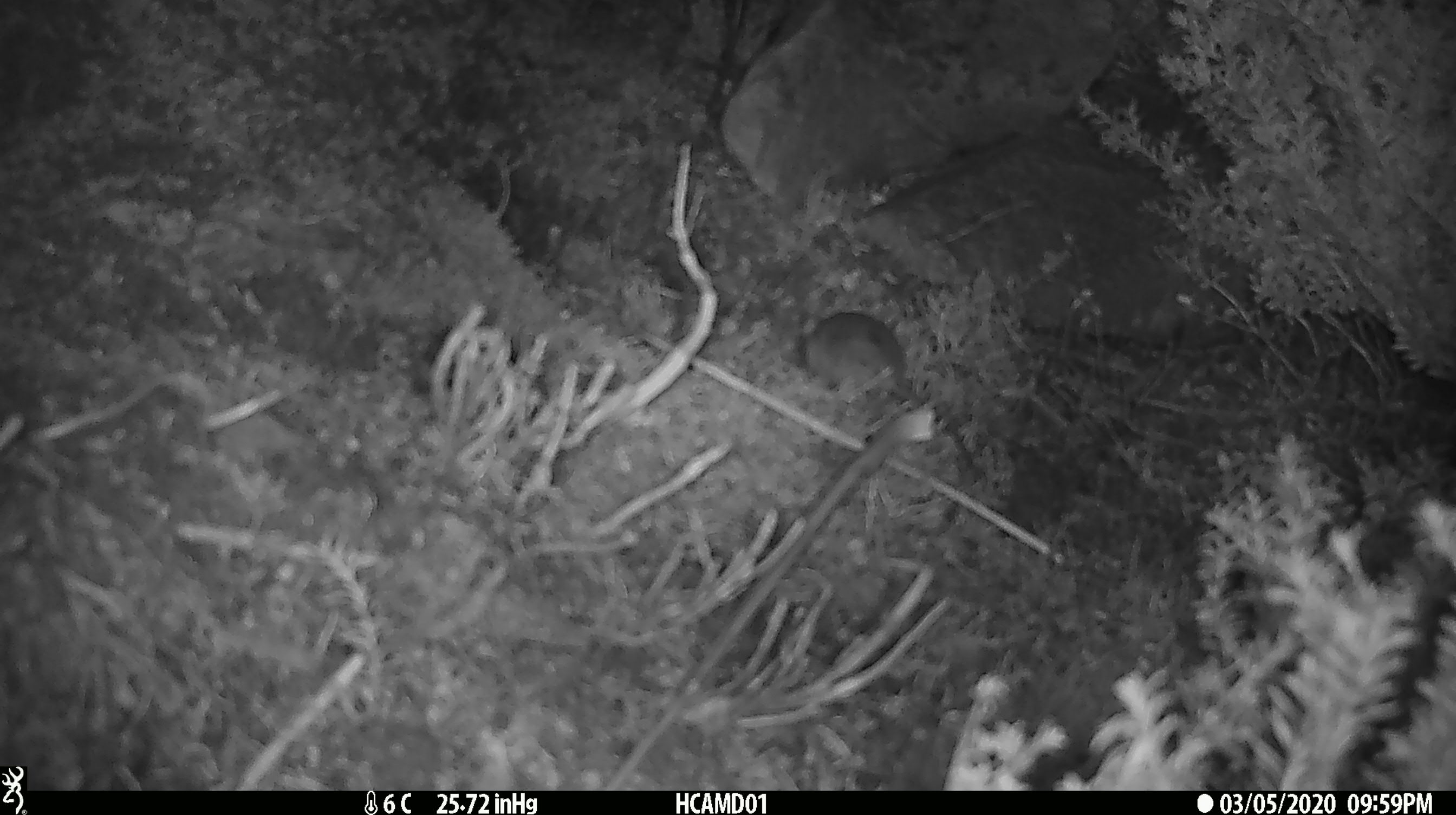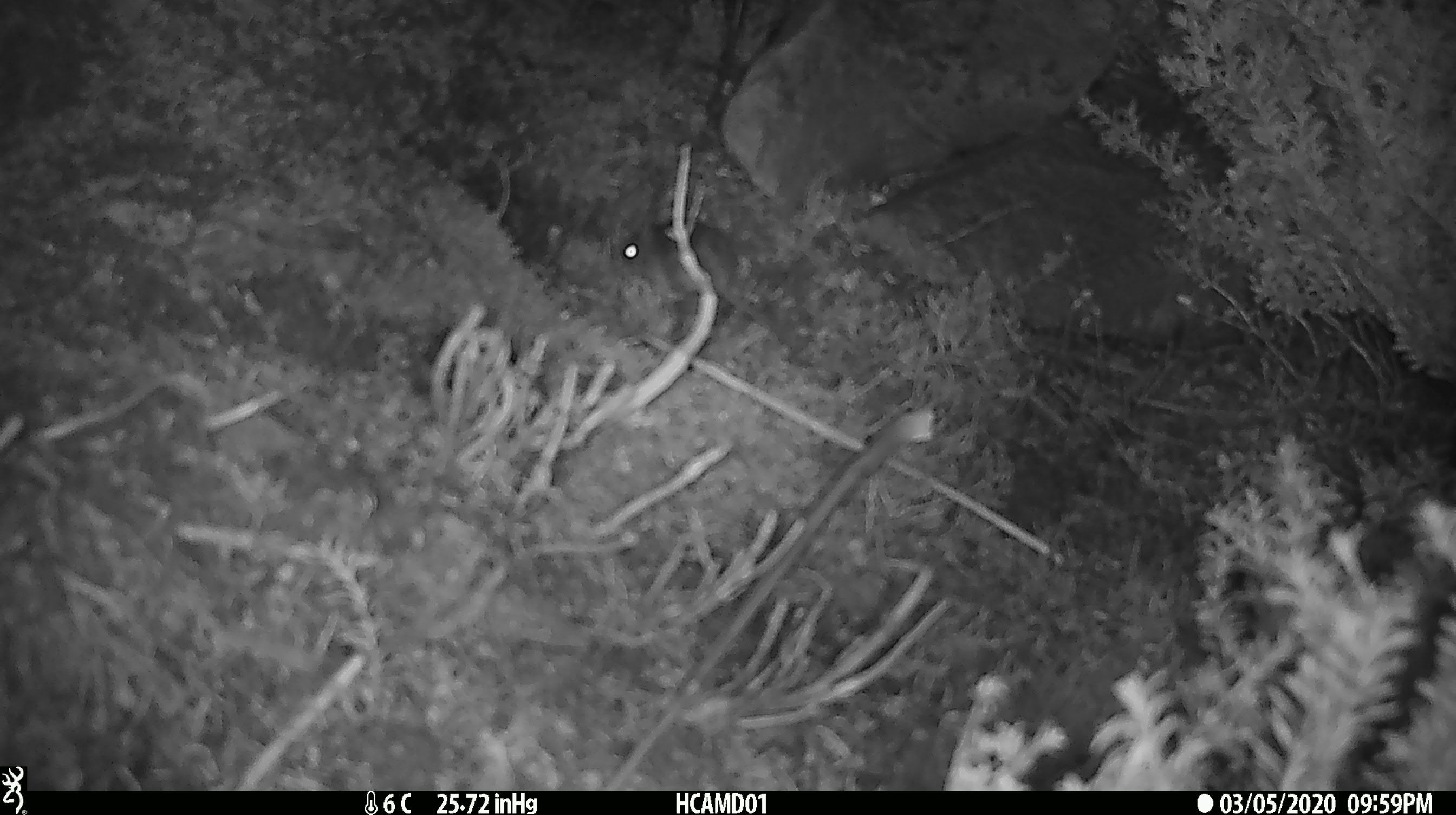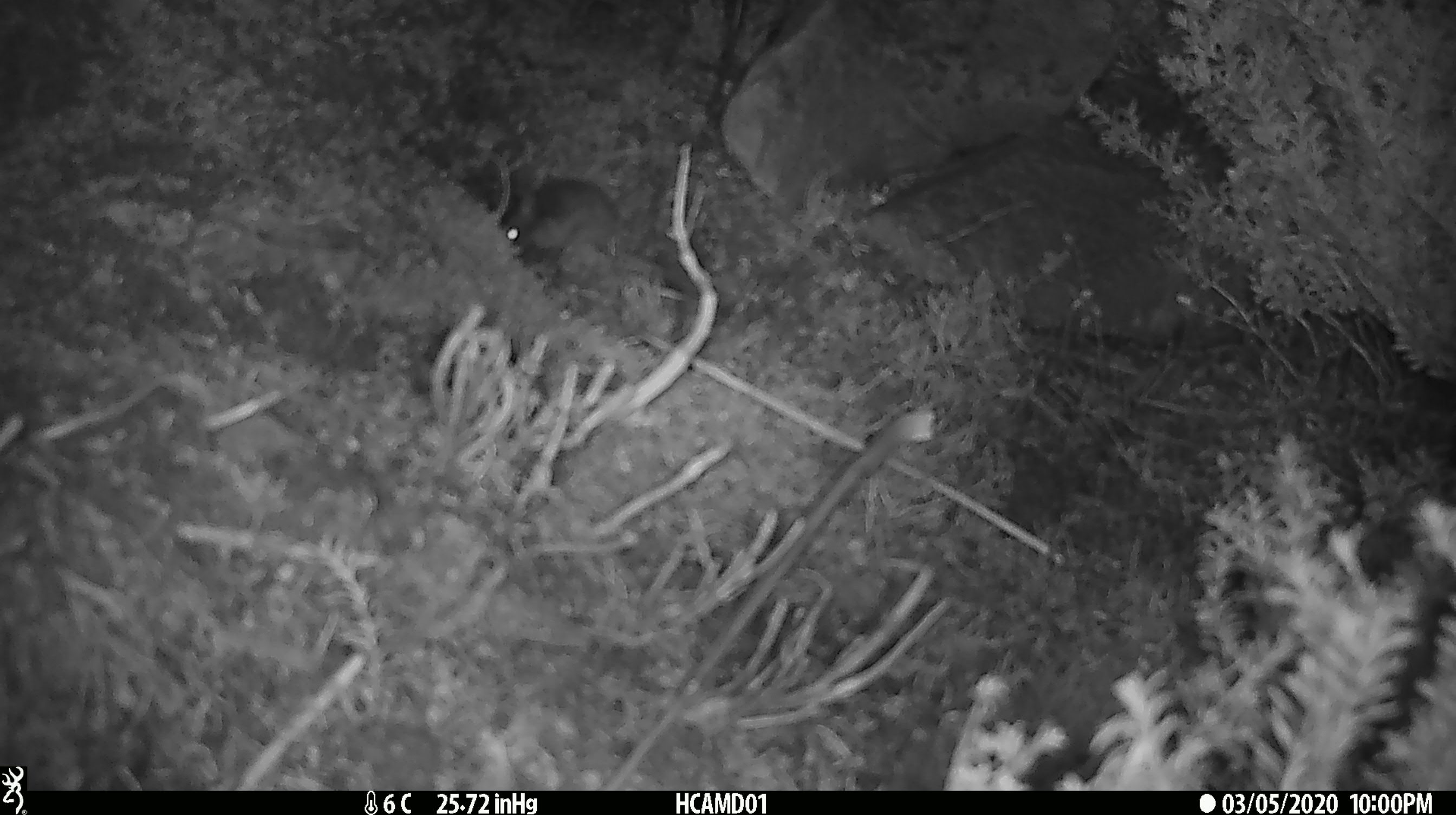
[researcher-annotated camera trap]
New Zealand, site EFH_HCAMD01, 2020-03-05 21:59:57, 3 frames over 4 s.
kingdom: Animalia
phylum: Chordata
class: Mammalia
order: Rodentia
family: Muridae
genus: Mus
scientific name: Mus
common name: mouse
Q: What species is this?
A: Mouse (Mus).